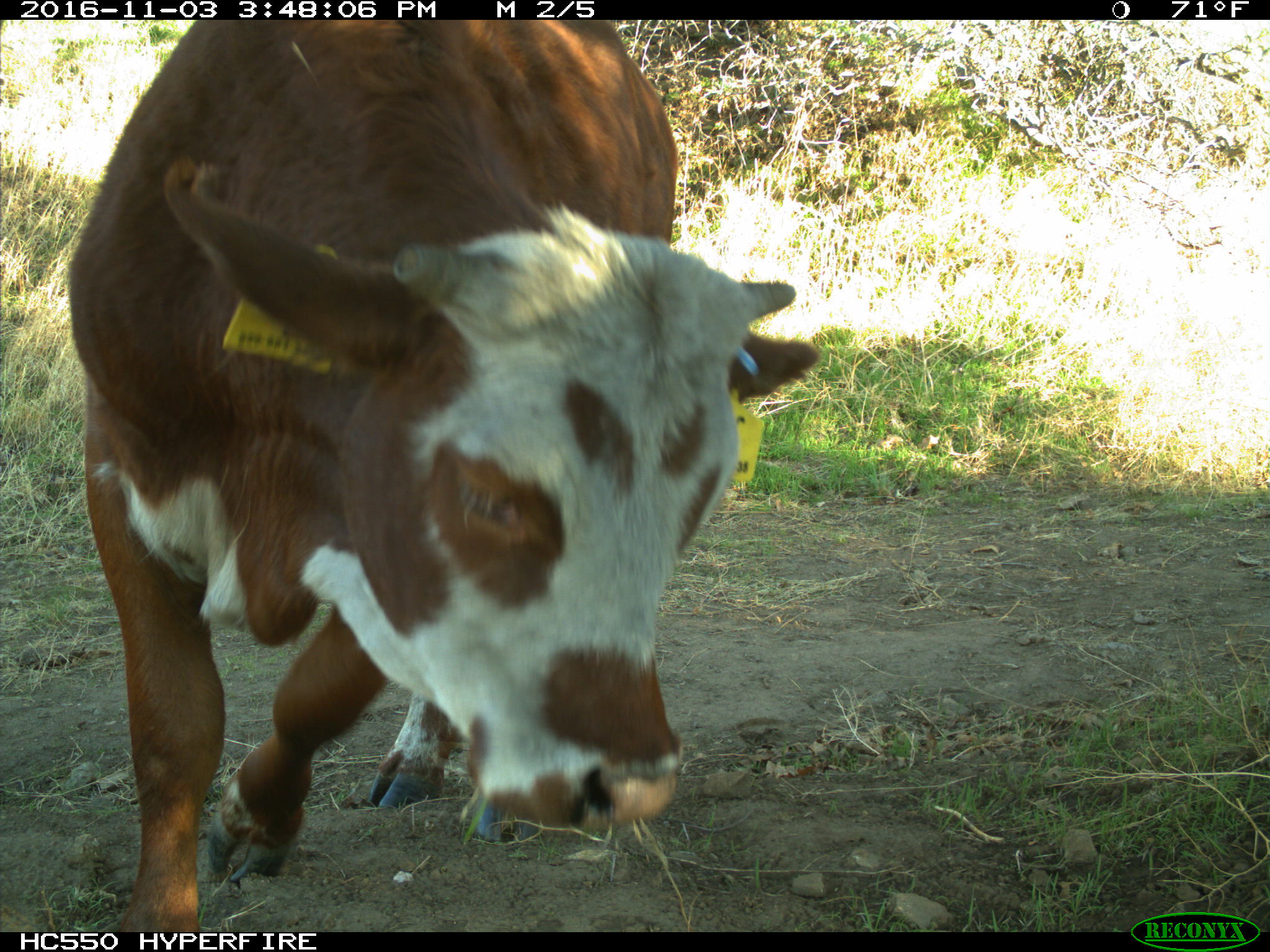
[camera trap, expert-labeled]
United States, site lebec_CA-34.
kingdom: Animalia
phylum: Chordata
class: Mammalia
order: Artiodactyla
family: Bovidae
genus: Bos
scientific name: Bos taurus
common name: domestic cow